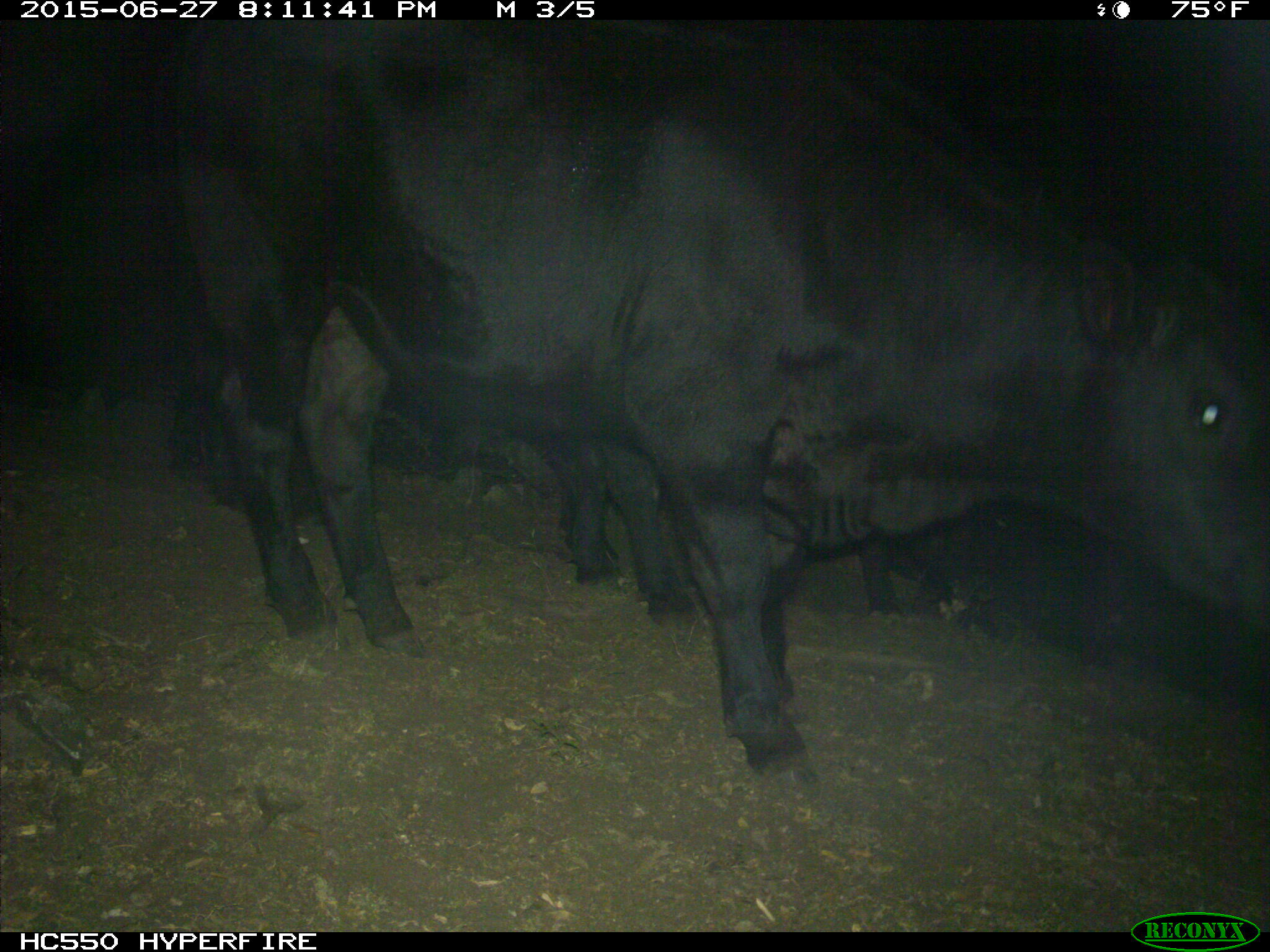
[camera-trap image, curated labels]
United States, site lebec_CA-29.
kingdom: Animalia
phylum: Chordata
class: Mammalia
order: Artiodactyla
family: Bovidae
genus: Bos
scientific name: Bos taurus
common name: domestic cow